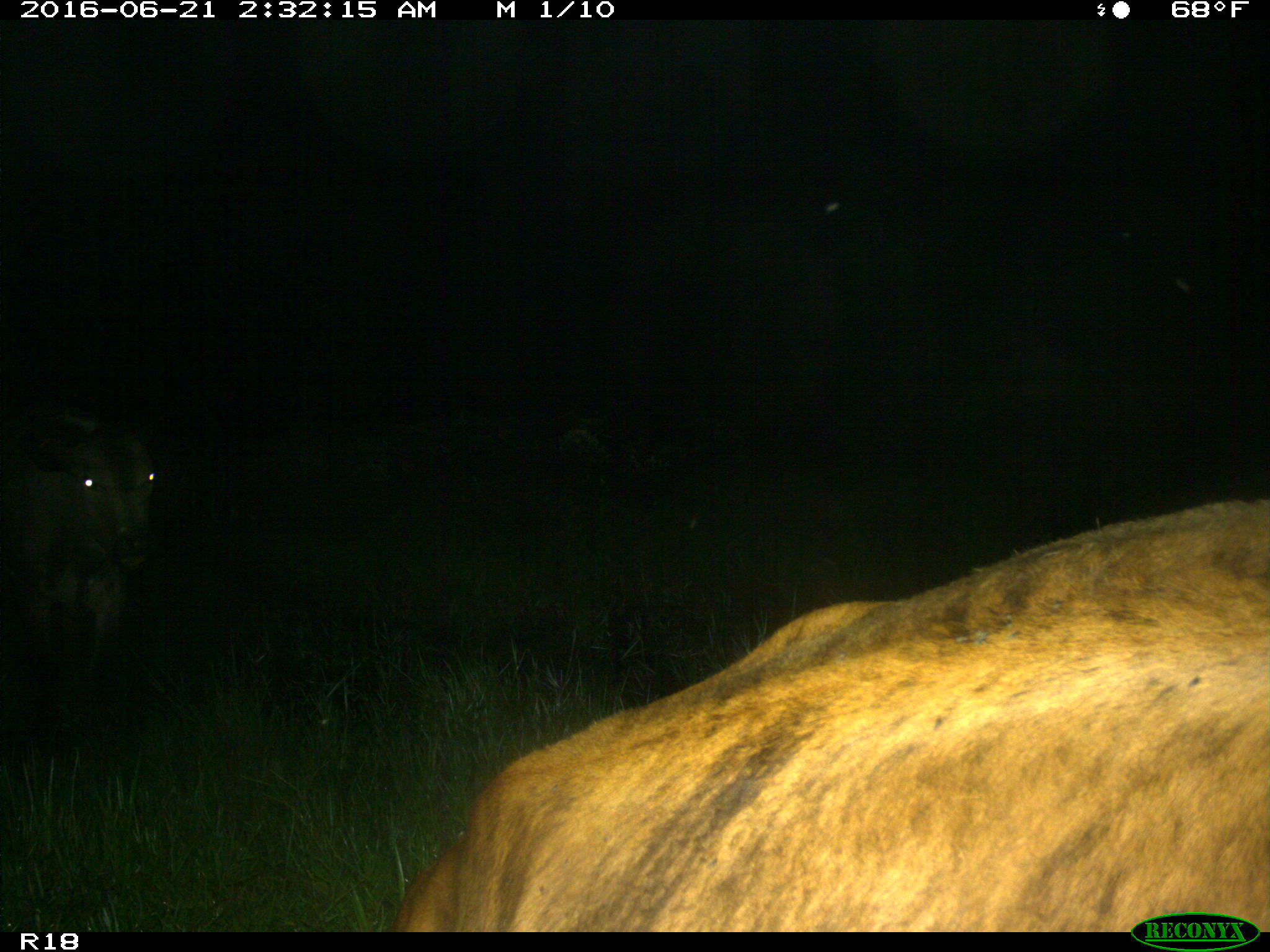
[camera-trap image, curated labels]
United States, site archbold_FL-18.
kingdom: Animalia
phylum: Chordata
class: Mammalia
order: Artiodactyla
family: Bovidae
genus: Bos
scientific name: Bos taurus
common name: domestic cow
Bos taurus (domestic cow).